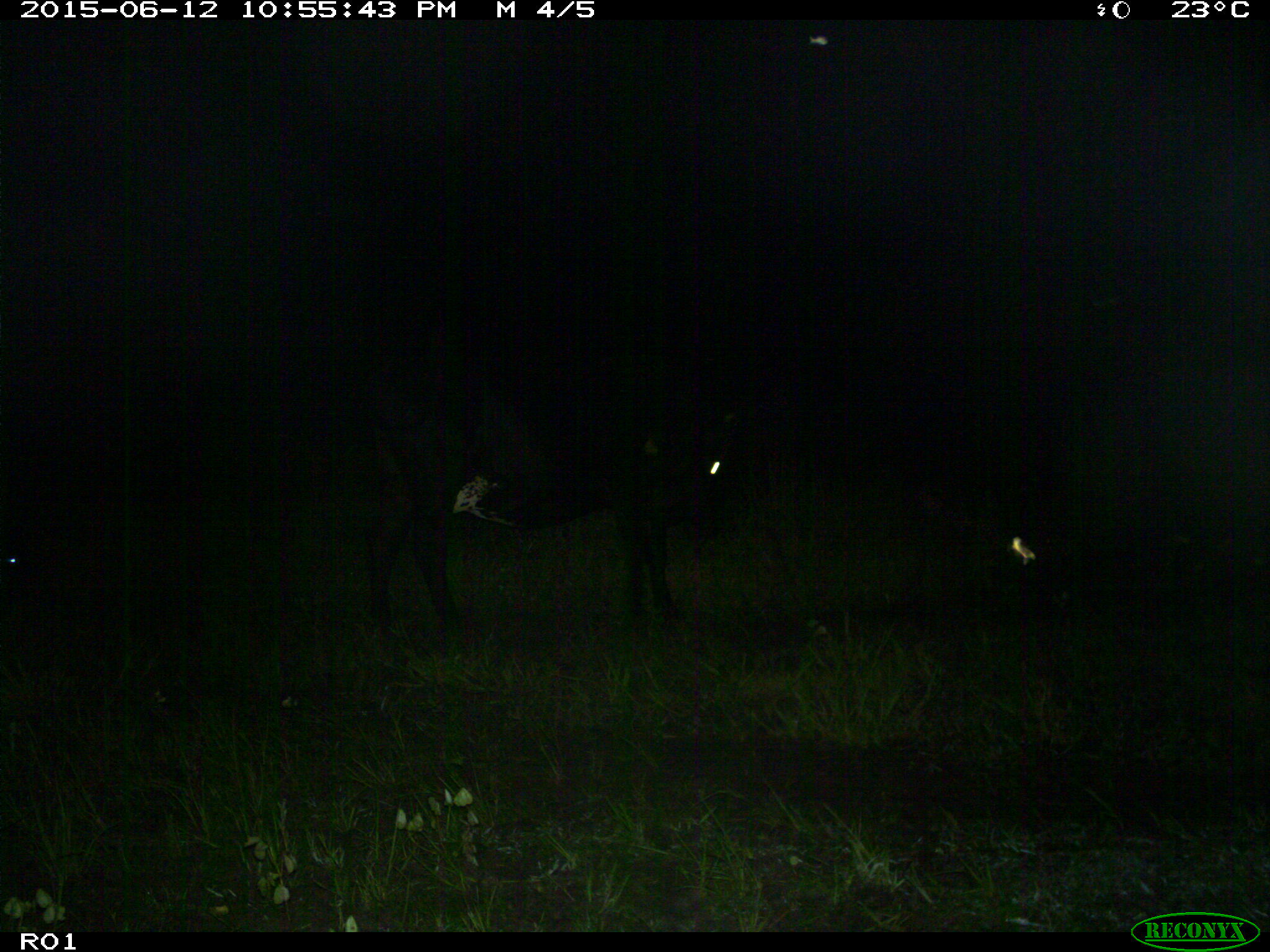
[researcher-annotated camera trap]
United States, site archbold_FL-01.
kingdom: Animalia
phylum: Chordata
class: Mammalia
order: Artiodactyla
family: Bovidae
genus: Bos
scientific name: Bos taurus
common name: domestic cow